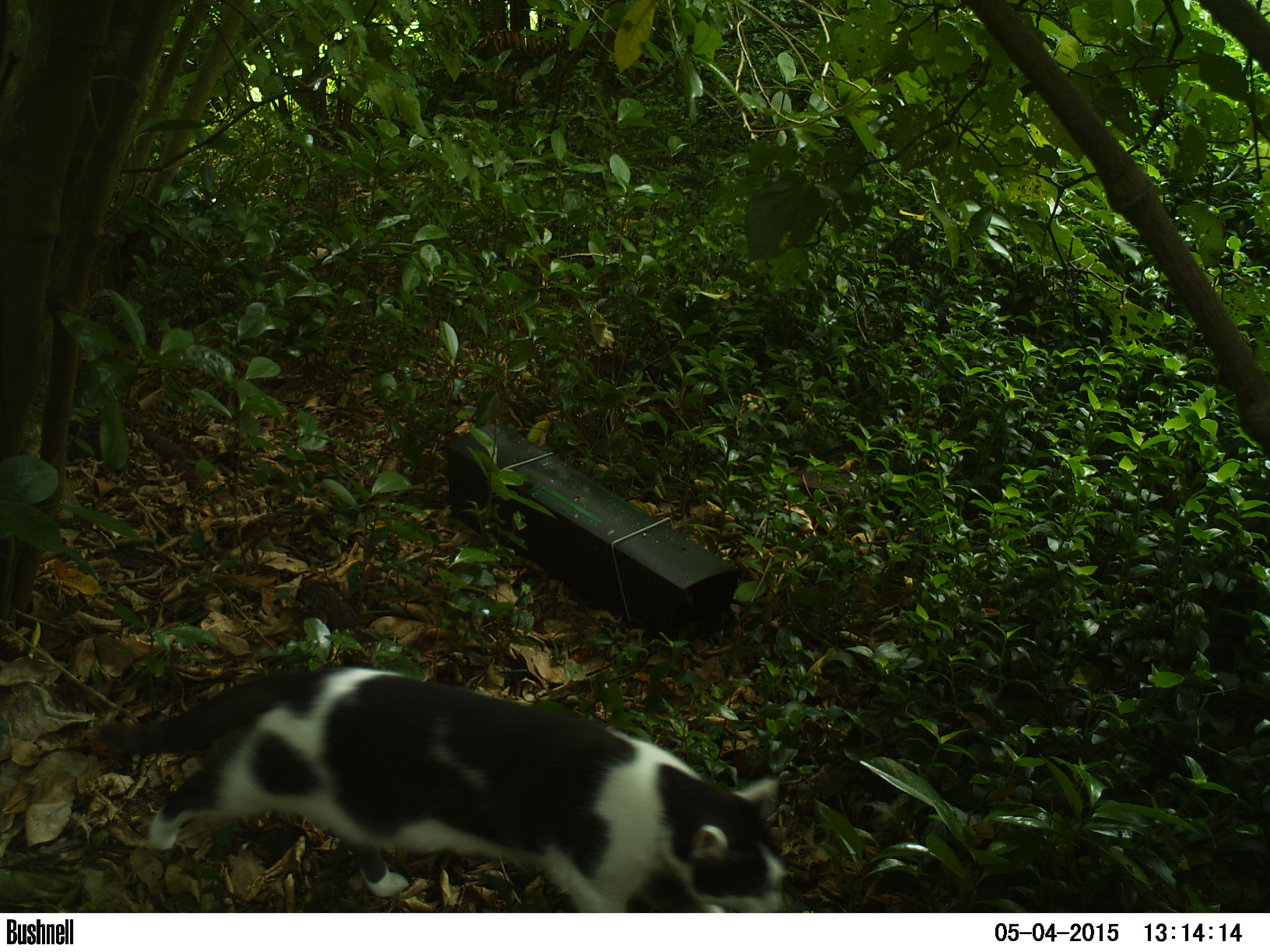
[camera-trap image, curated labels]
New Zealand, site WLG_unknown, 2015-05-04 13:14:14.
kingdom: Animalia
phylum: Chordata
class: Mammalia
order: Carnivora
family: Felidae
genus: Felis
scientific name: Felis catus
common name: domestic cat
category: cat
Cat (domestic cat) (Felis catus).